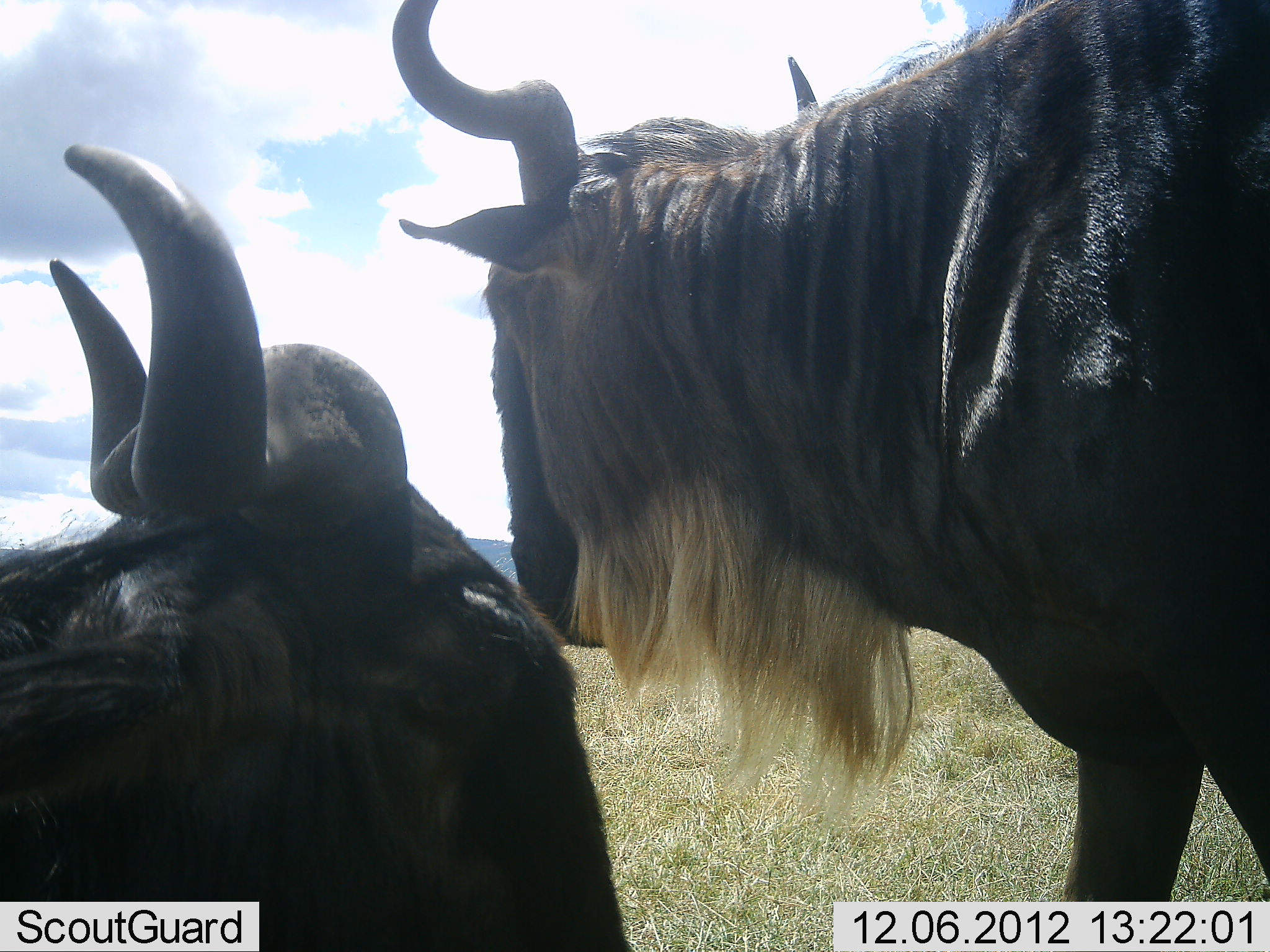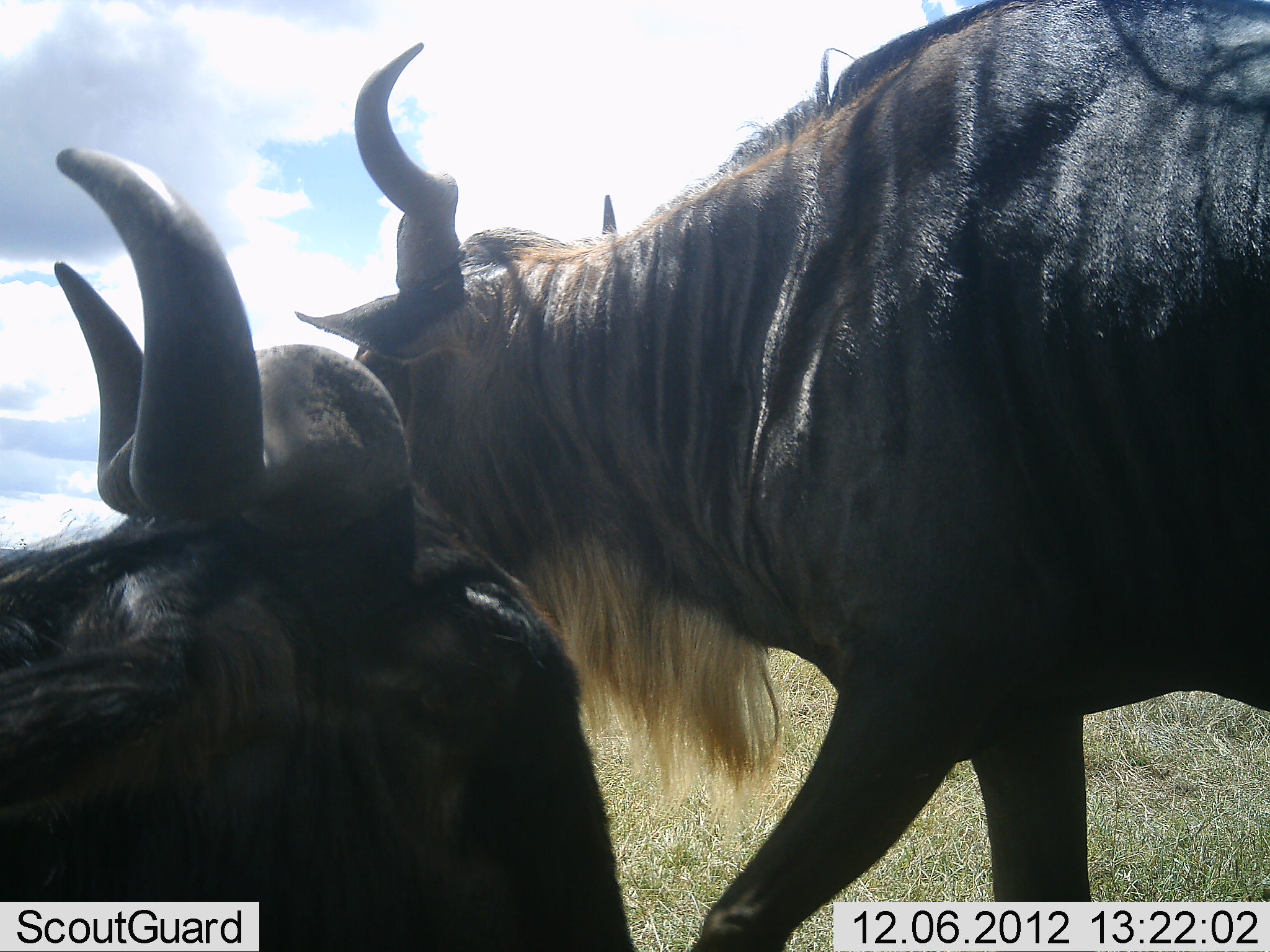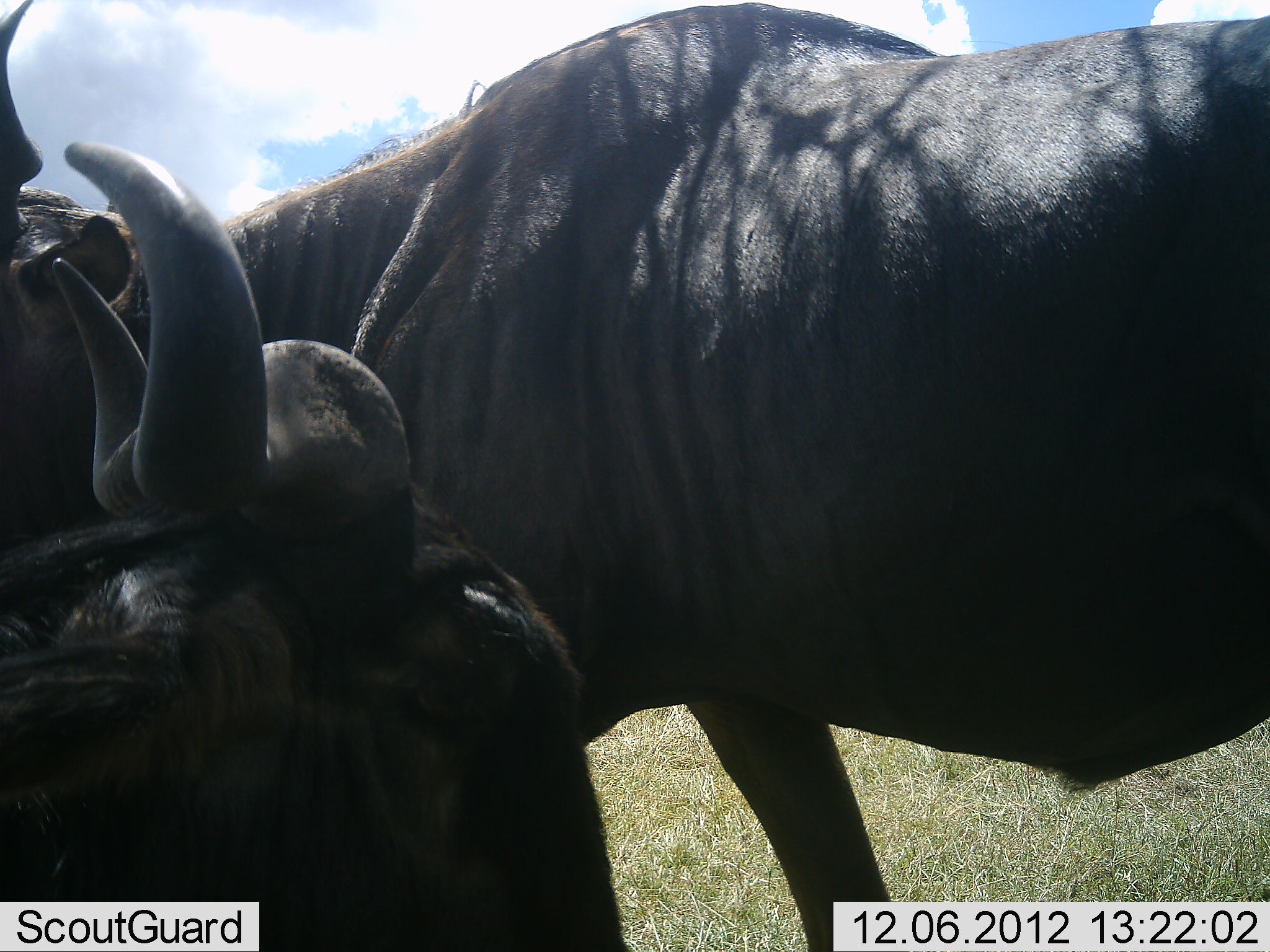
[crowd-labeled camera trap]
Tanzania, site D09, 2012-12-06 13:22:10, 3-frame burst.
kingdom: Animalia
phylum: Chordata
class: Mammalia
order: Artiodactyla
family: Bovidae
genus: Connochaetes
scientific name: Connochaetes taurinus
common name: blue wildebeest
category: wildebeest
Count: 2.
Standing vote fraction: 30%.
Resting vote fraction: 60%.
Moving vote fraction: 70%.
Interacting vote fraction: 10%.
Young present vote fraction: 0%.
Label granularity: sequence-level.